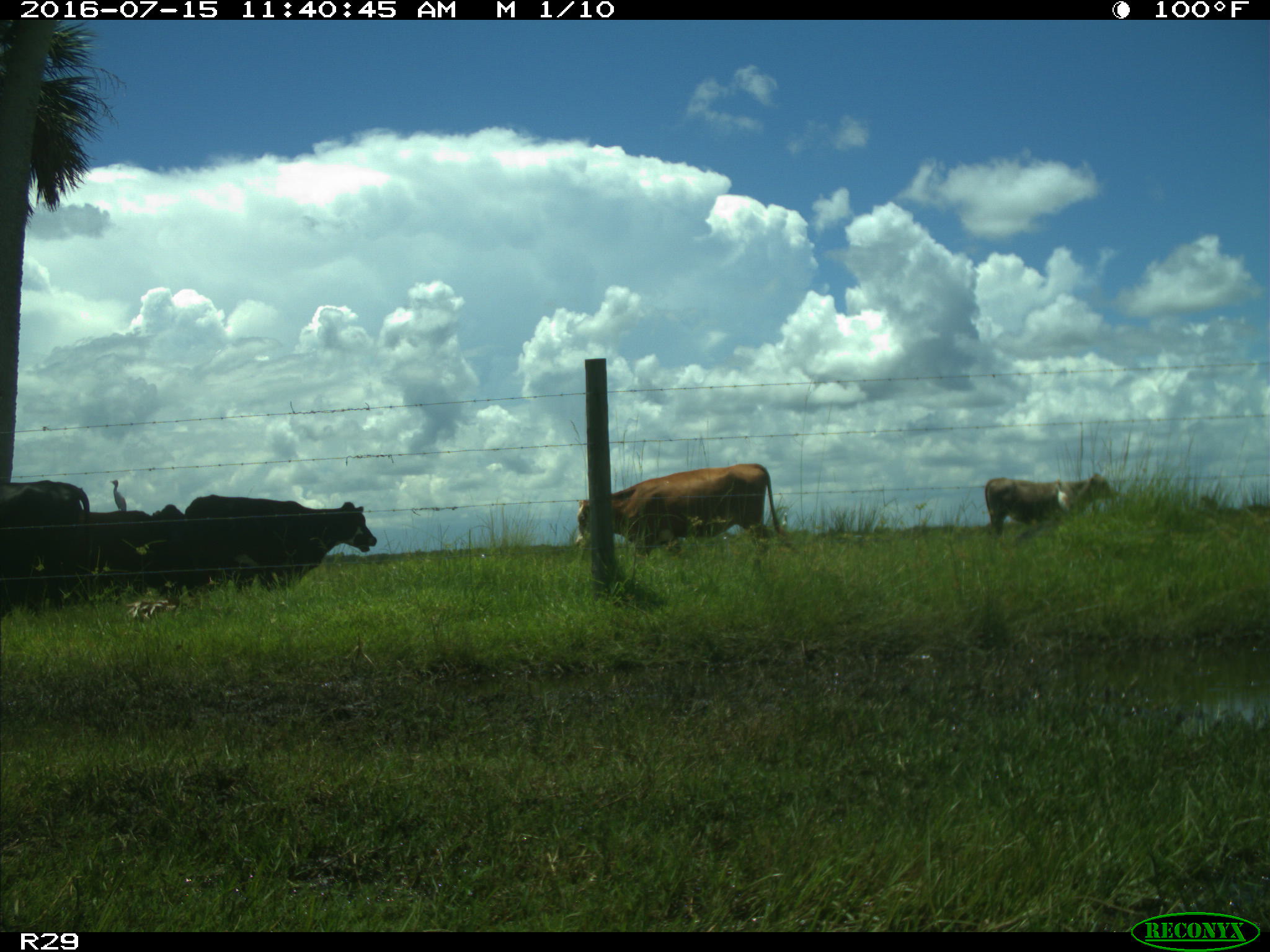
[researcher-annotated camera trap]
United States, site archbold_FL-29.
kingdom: Animalia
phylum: Chordata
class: Mammalia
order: Artiodactyla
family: Bovidae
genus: Bos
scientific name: Bos taurus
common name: domestic cow